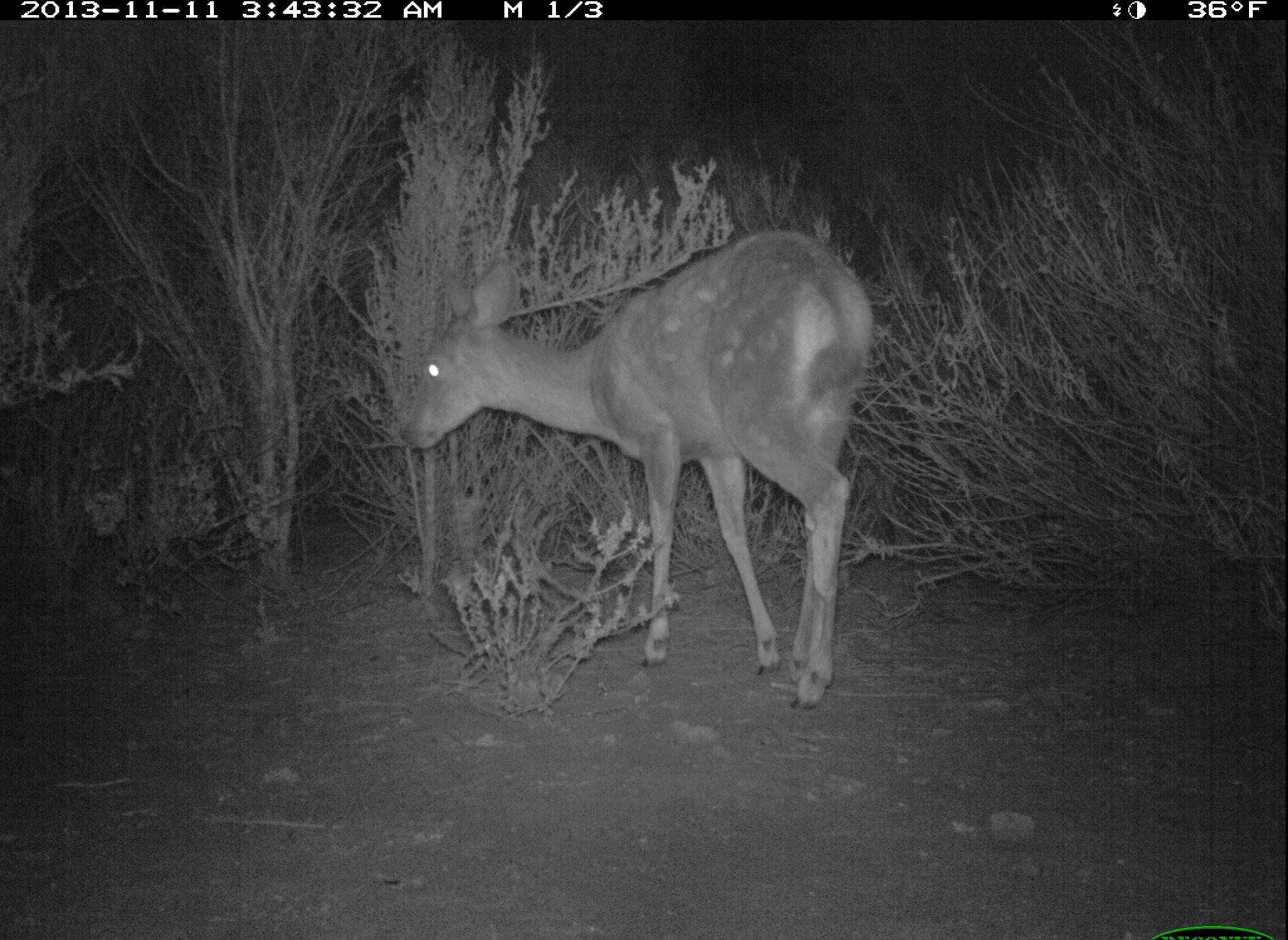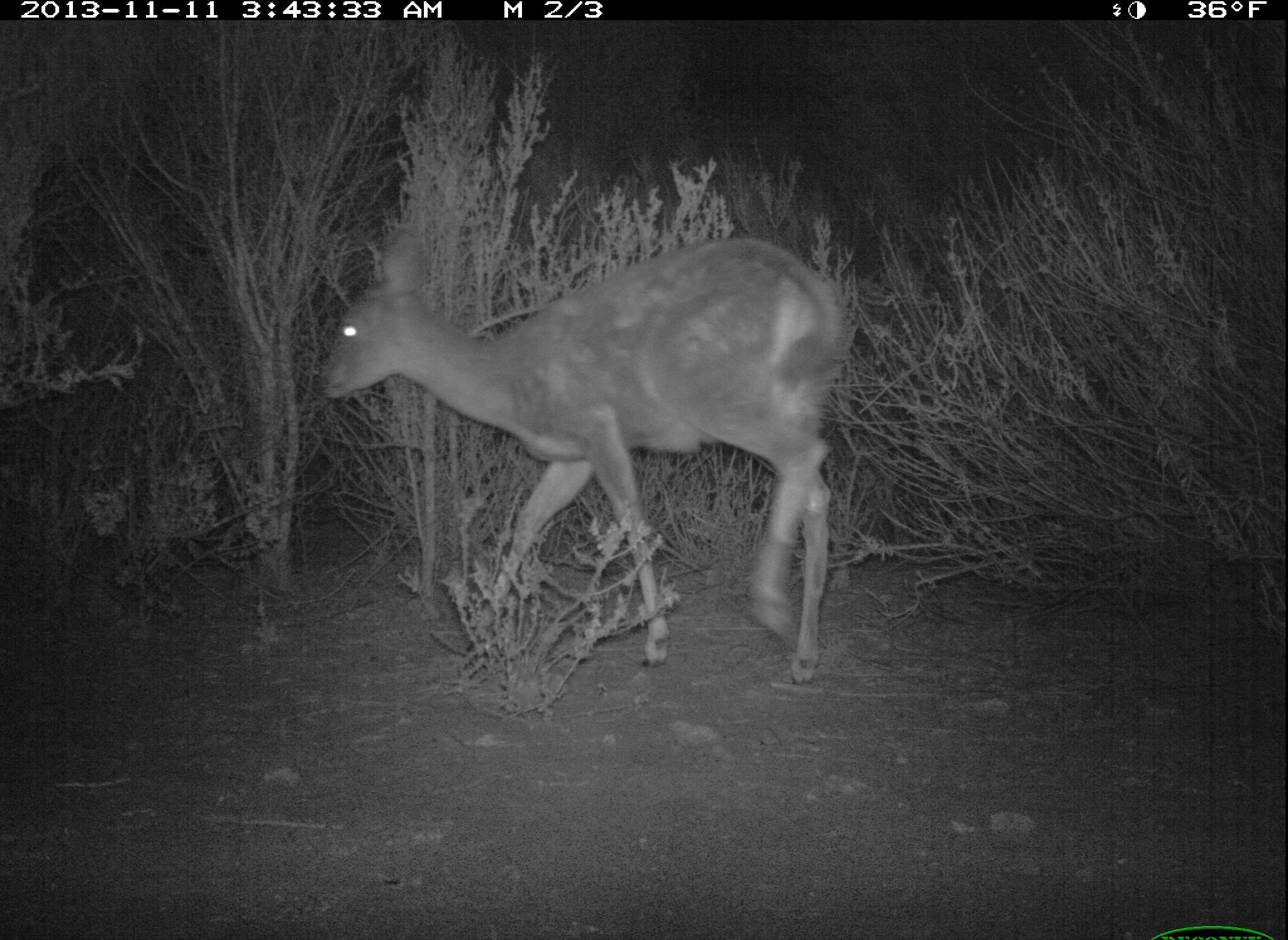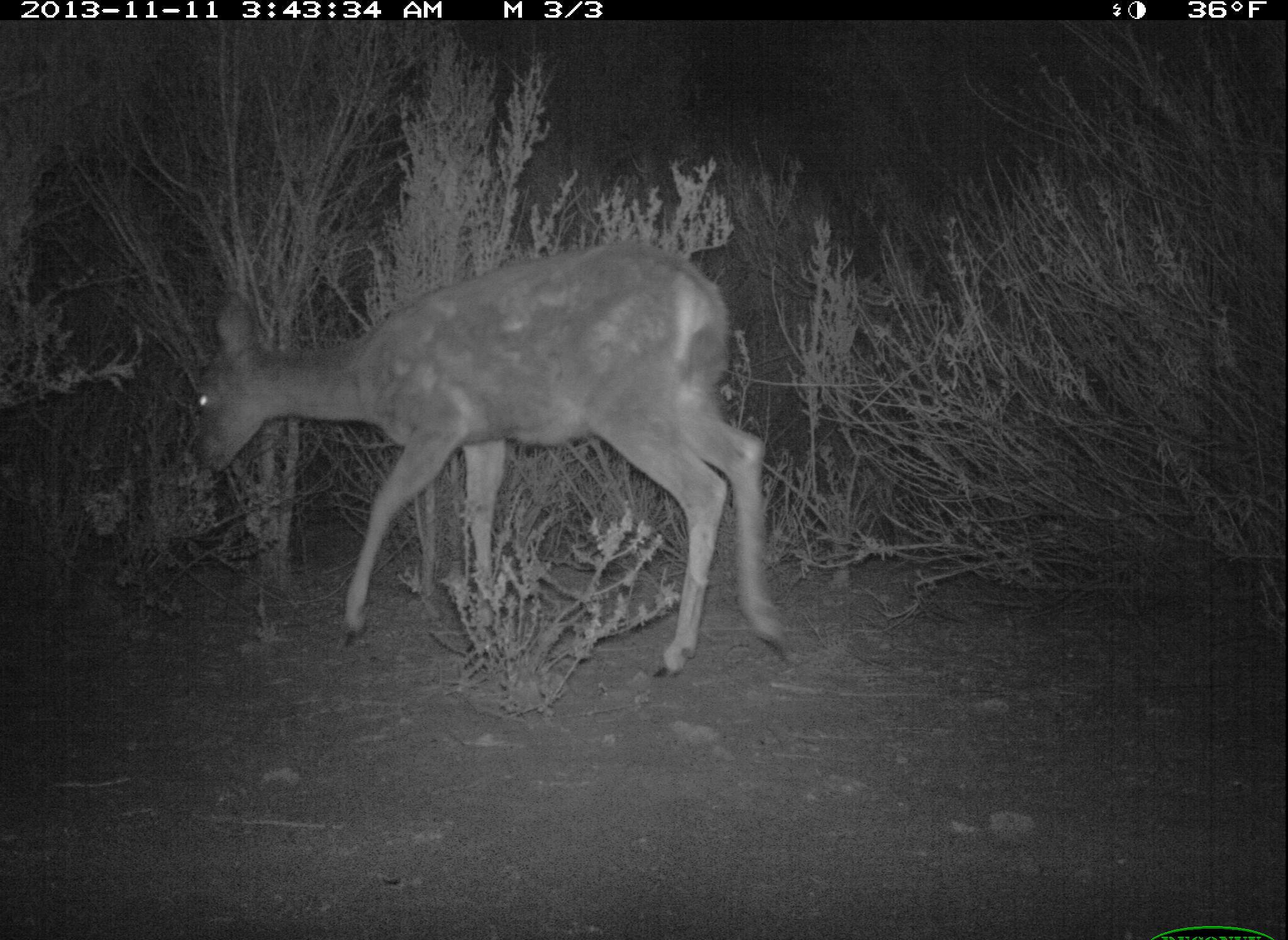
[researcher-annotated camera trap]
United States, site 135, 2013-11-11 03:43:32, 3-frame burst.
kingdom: Animalia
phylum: Chordata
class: Mammalia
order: Artiodactyla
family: Cervidae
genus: Odocoileus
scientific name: Odocoileus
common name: deer